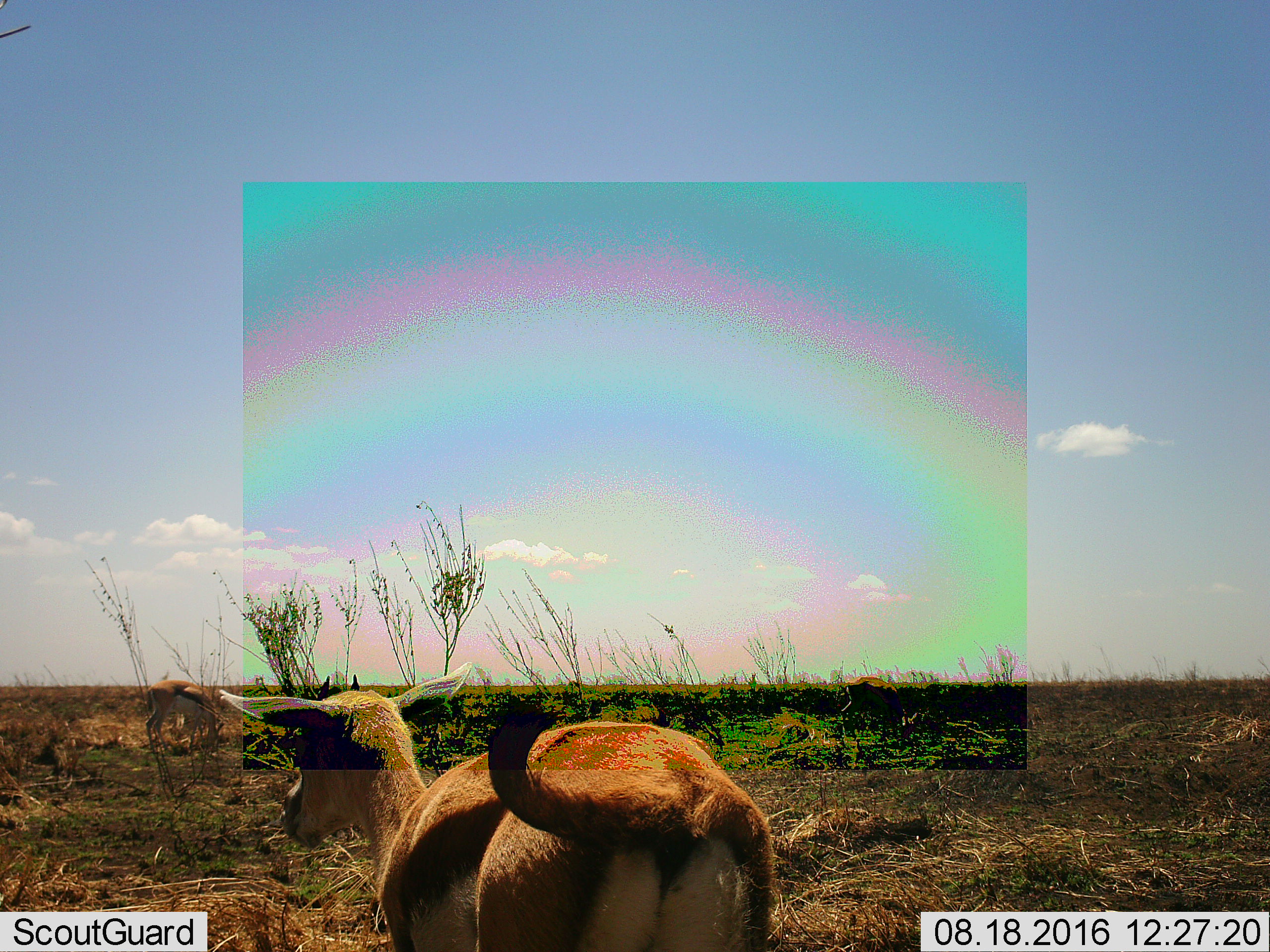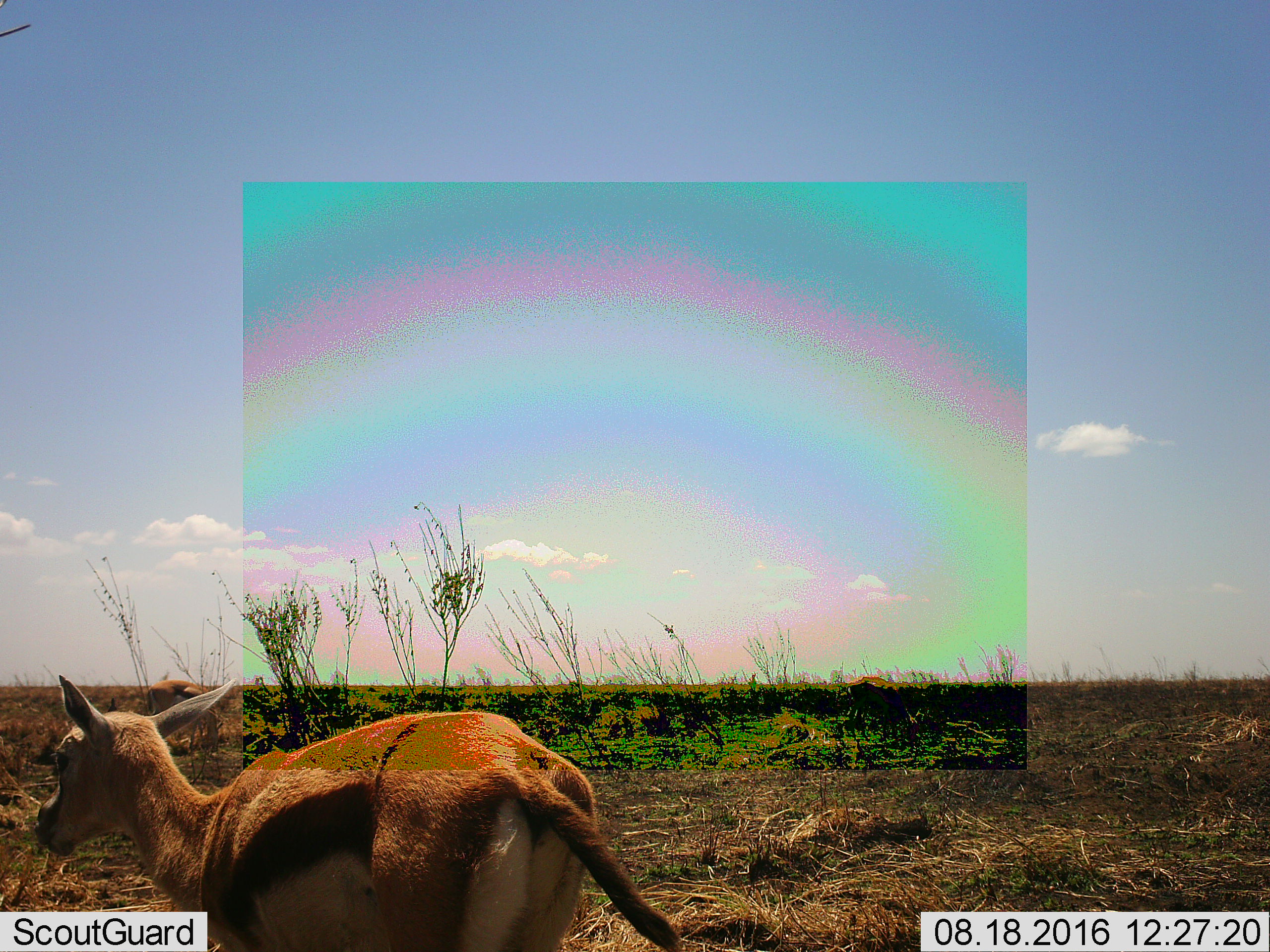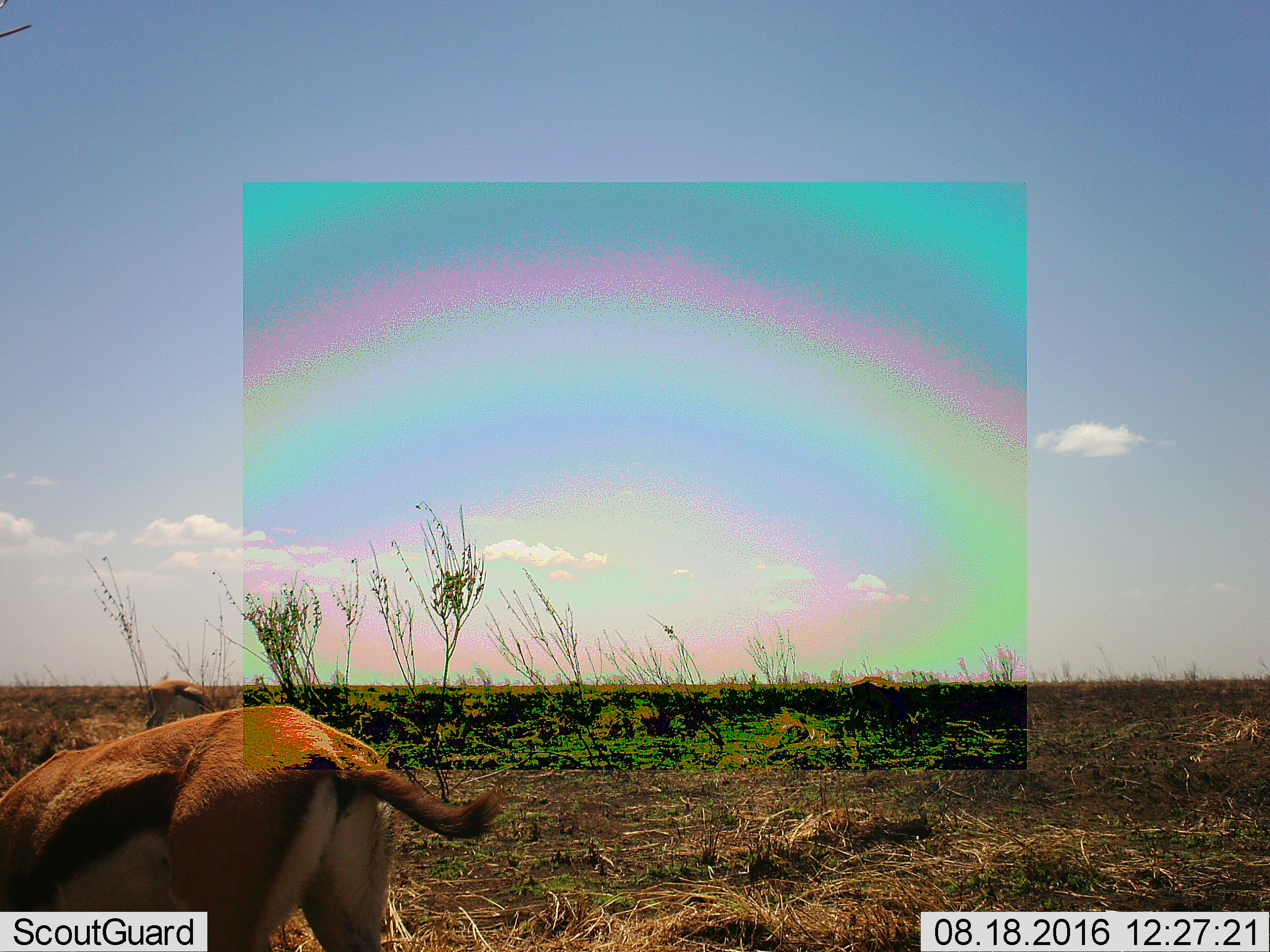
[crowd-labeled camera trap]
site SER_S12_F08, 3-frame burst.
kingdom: Animalia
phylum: Chordata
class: Mammalia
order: Artiodactyla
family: Bovidae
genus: Eudorcas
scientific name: Eudorcas thomsonii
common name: thomson's gazelle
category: gazellethomsons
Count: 3.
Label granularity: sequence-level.